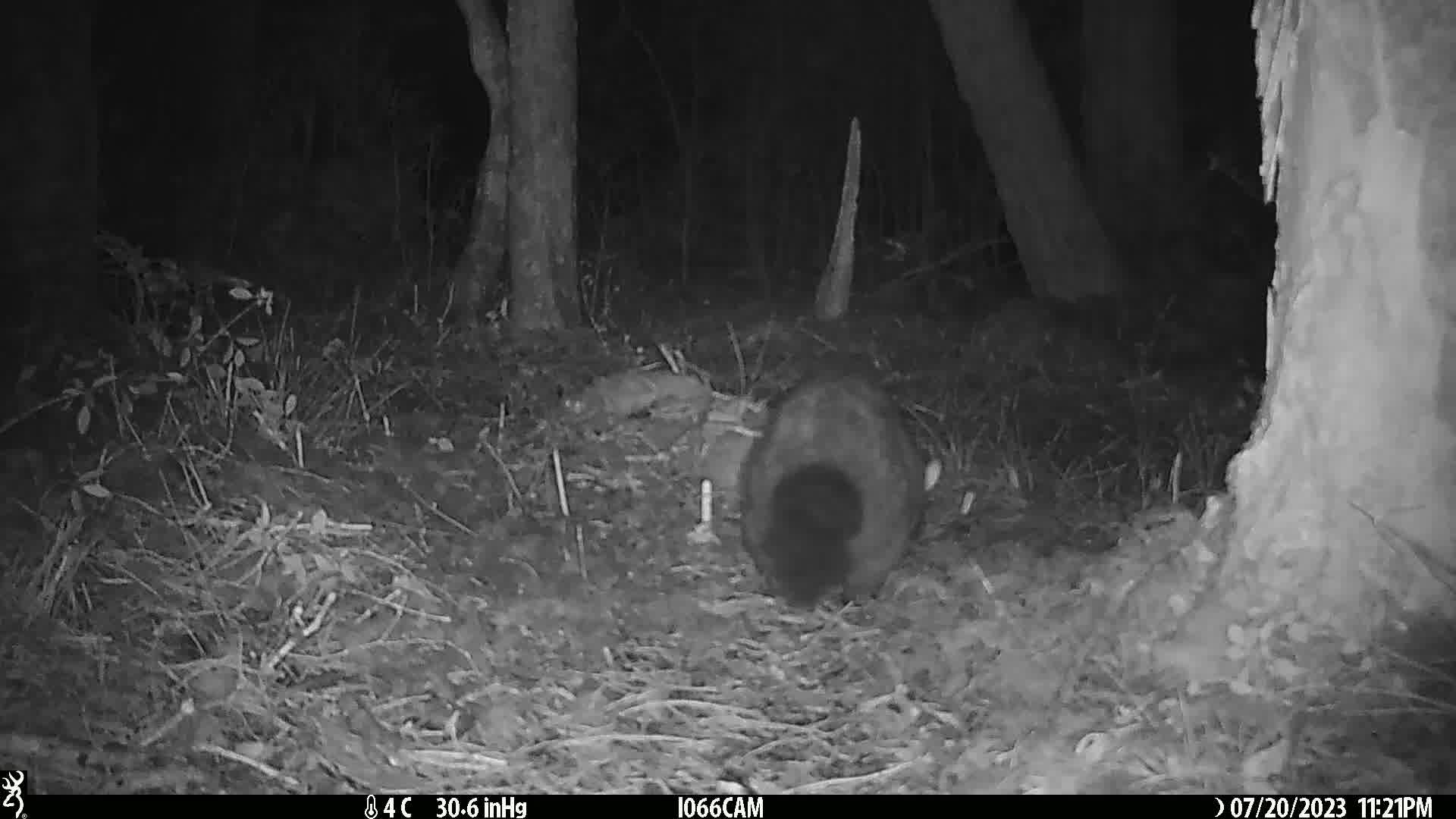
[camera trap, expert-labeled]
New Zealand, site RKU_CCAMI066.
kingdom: Animalia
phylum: Chordata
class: Mammalia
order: Diprotodontia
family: Phalangeridae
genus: Trichosurus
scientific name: Trichosurus vulpecula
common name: common brushtail possum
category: possum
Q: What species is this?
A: Possum (common brushtail possum) (Trichosurus vulpecula).